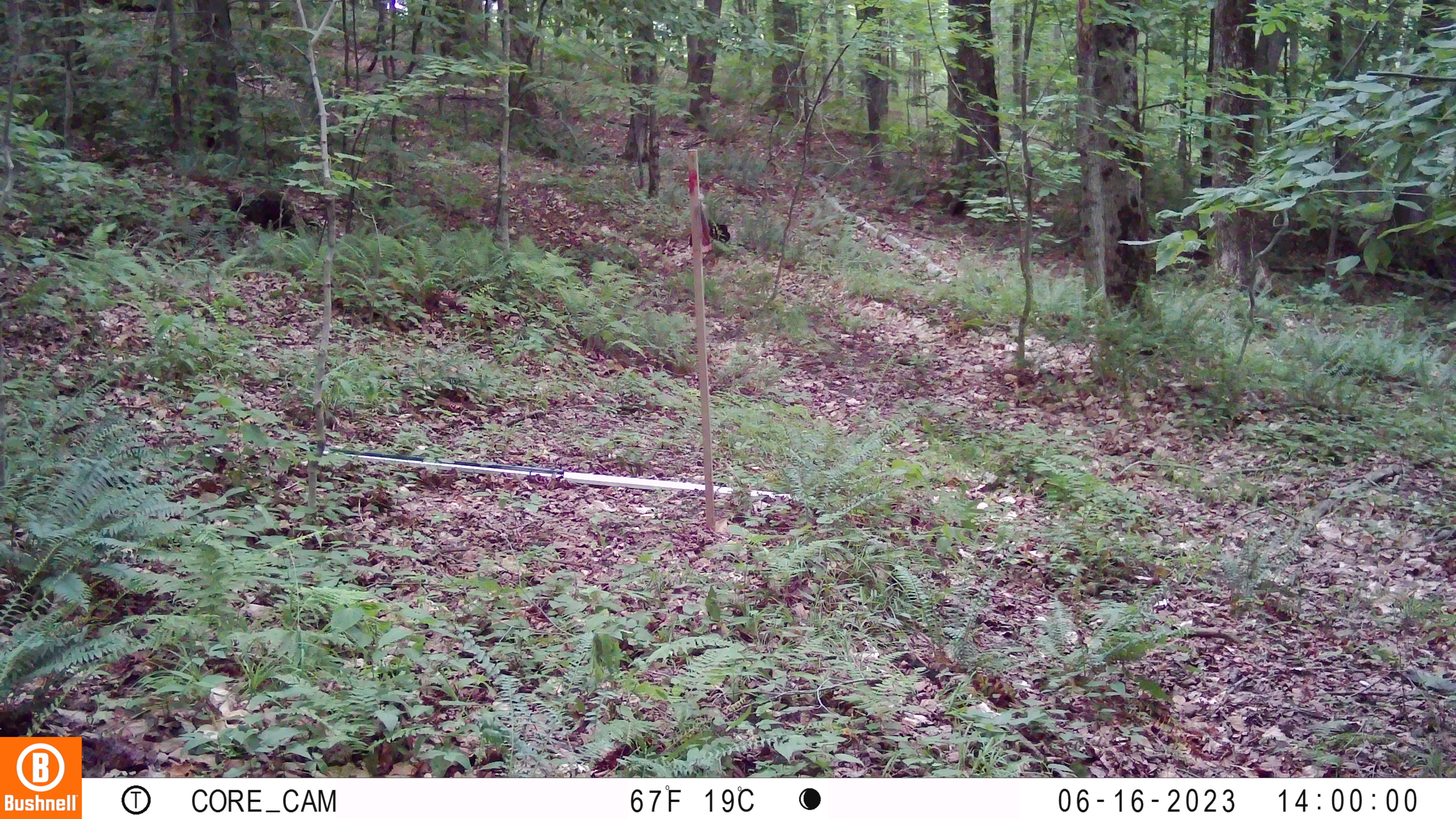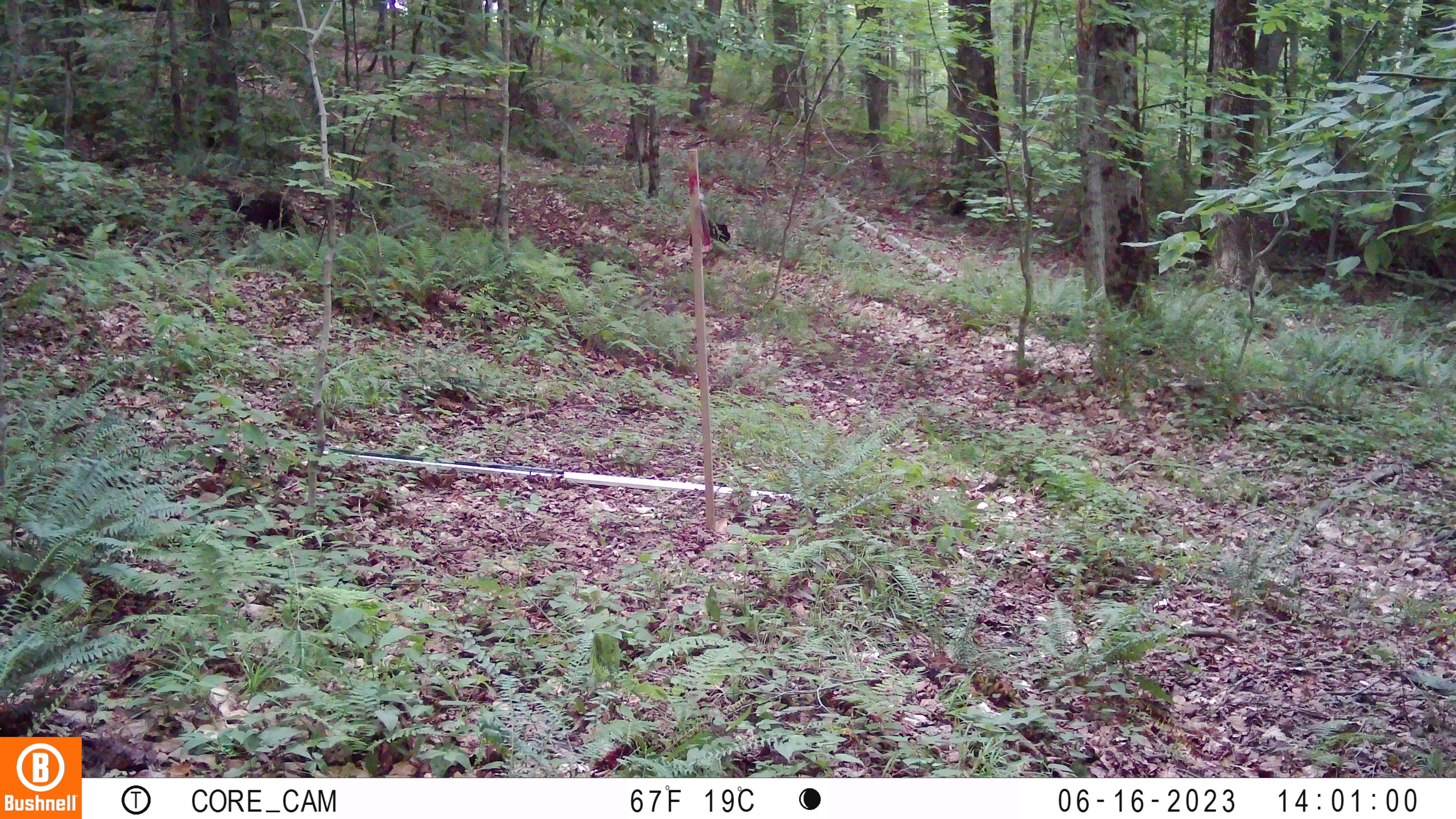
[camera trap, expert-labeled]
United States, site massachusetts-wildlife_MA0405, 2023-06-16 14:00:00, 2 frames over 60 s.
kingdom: Animalia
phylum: Chordata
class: Mammalia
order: Artiodactyla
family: Cervidae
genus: Odocoileus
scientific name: Odocoileus virginianus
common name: white-tailed deer